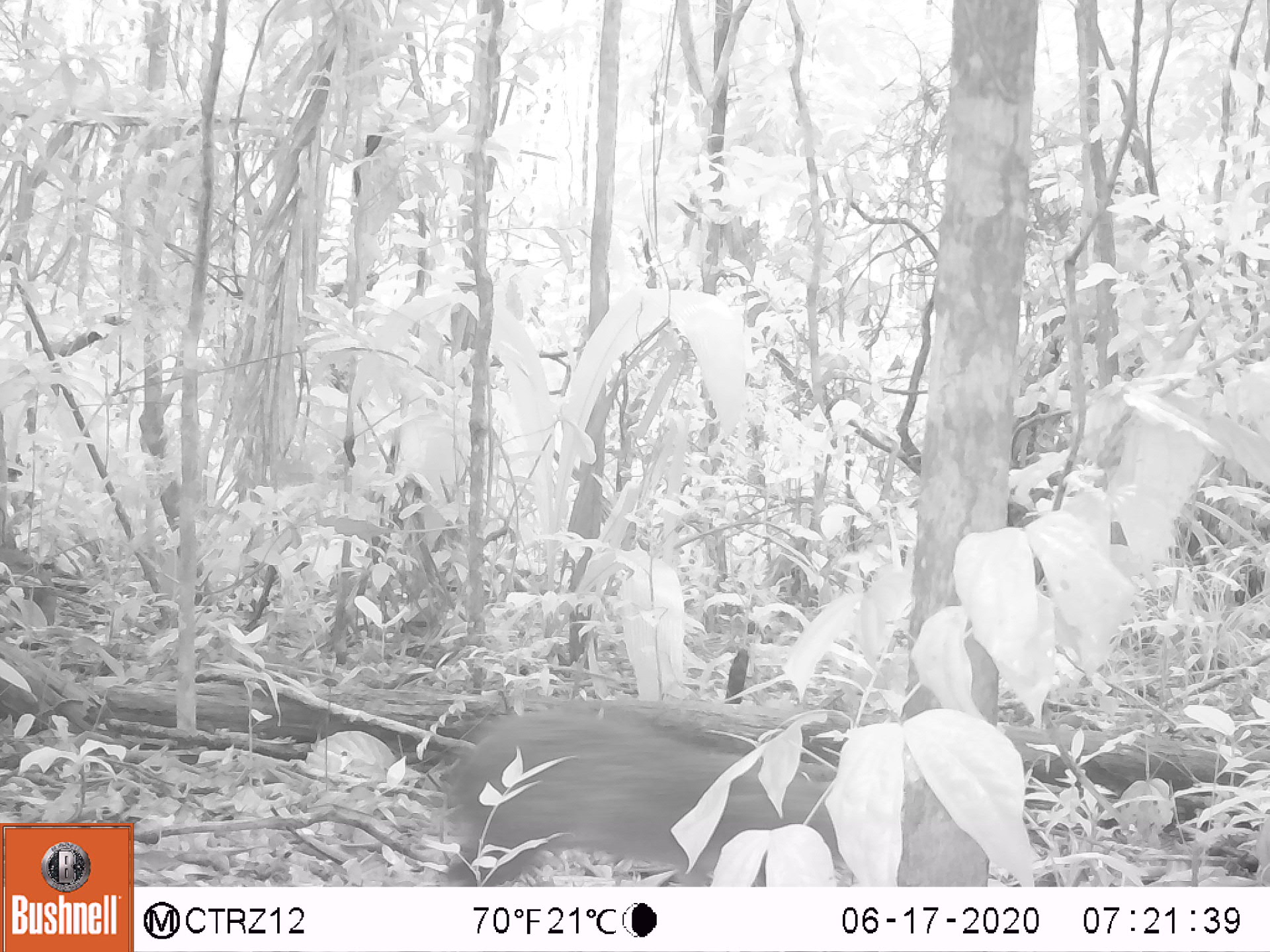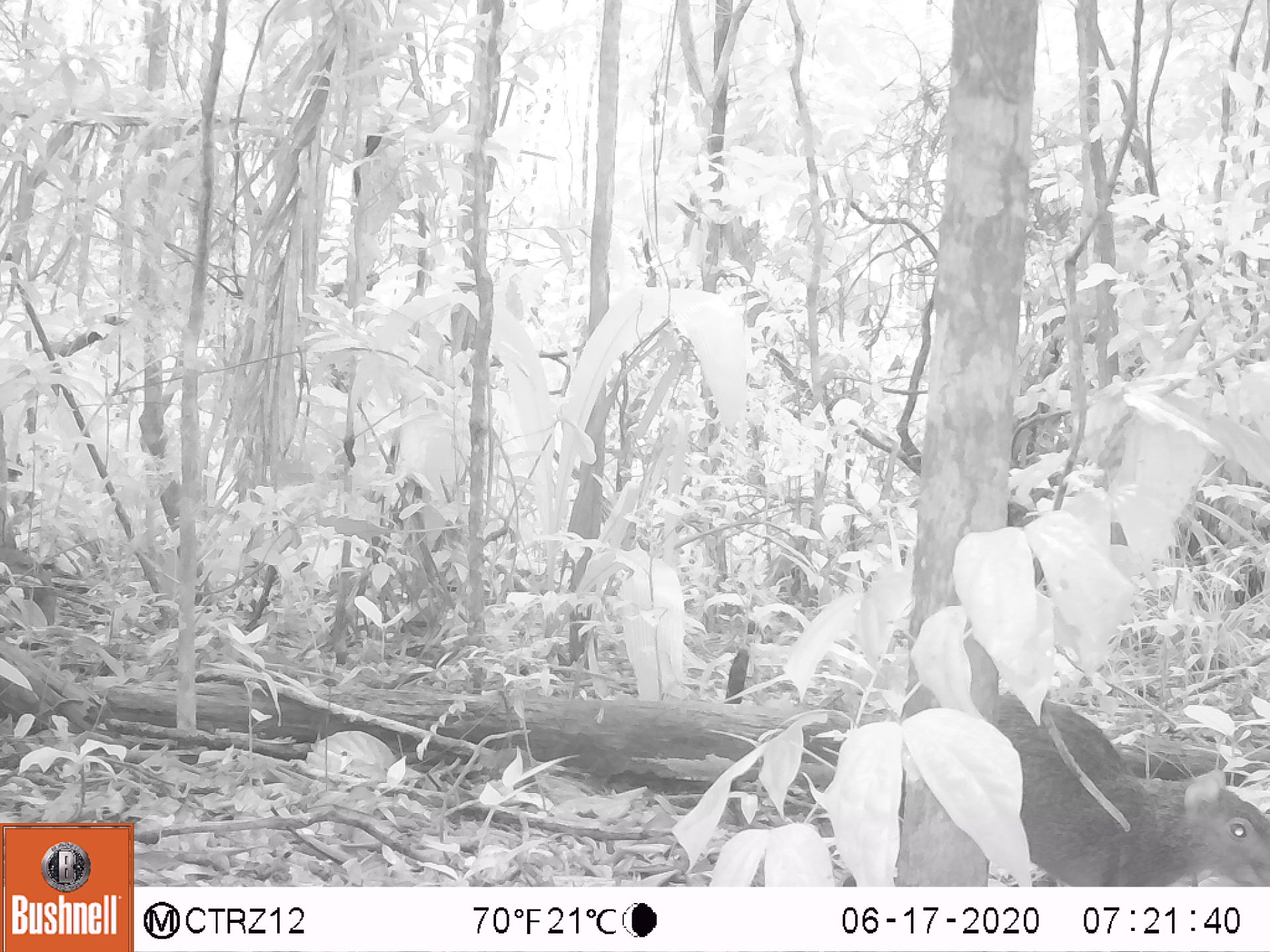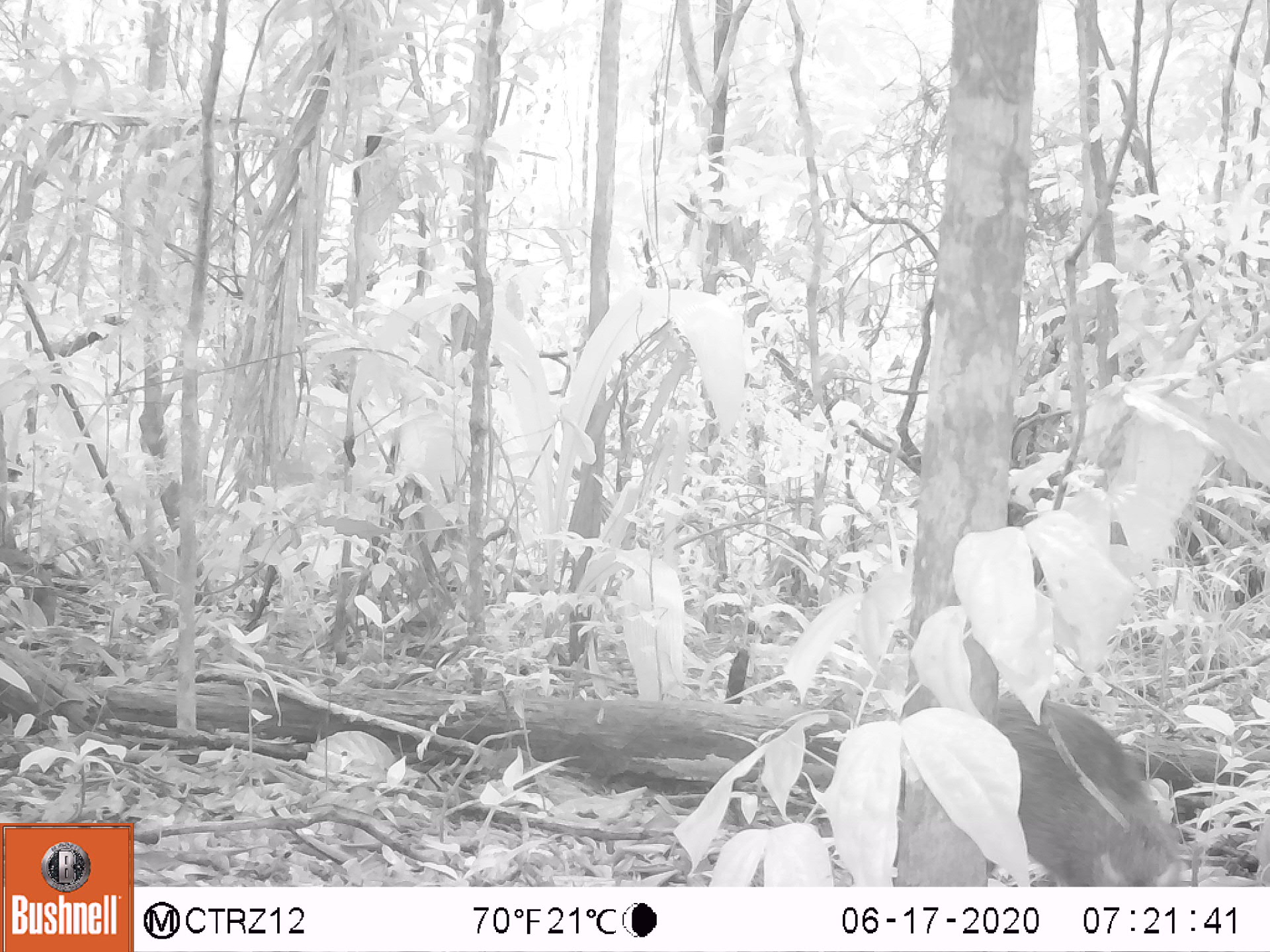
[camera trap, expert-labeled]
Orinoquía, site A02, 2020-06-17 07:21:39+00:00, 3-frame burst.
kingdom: Animalia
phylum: Chordata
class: Mammalia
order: Rodentia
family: Dasyproctidae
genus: Dasyprocta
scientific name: Dasyprocta fuliginosa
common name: black agouti